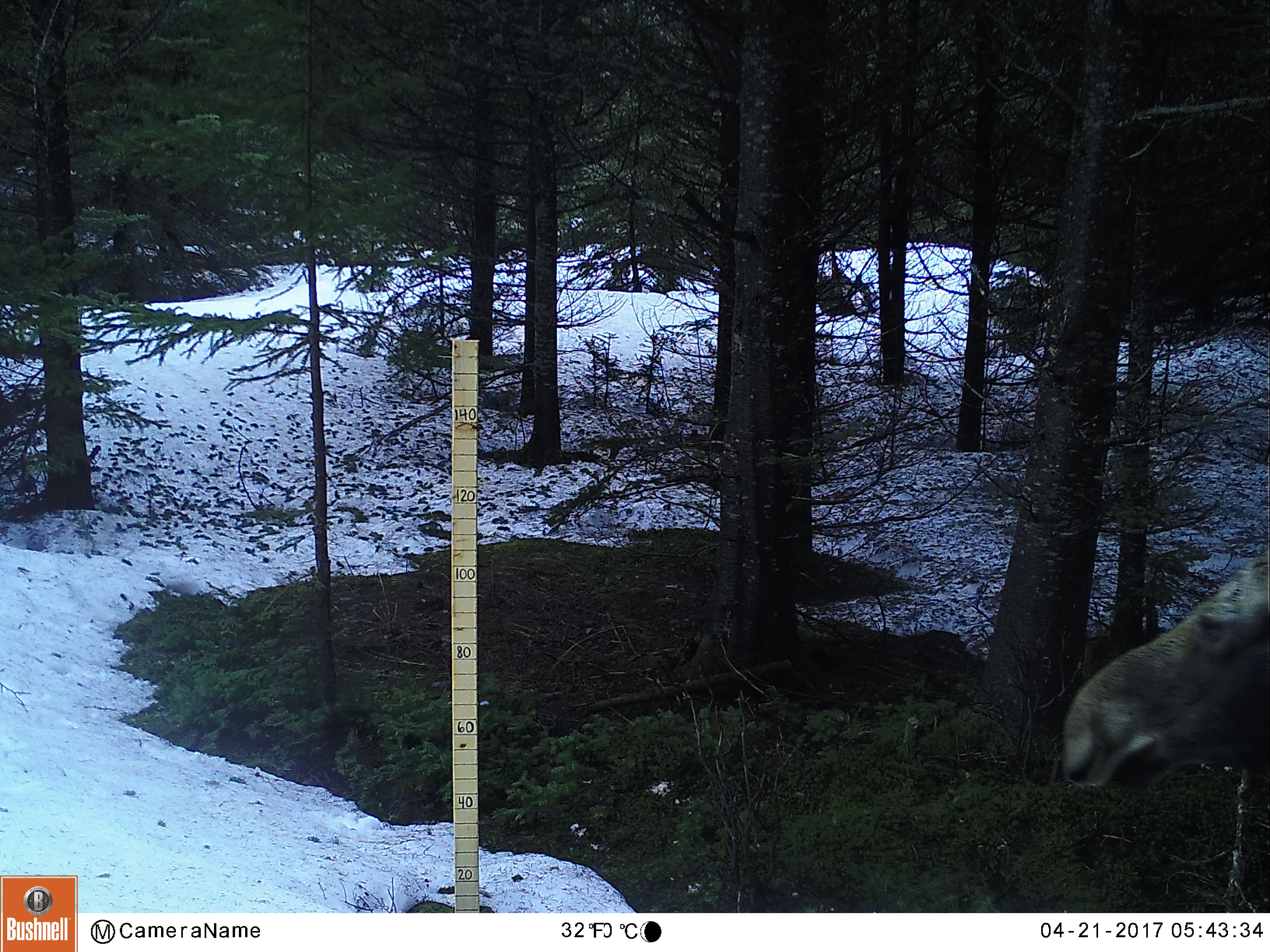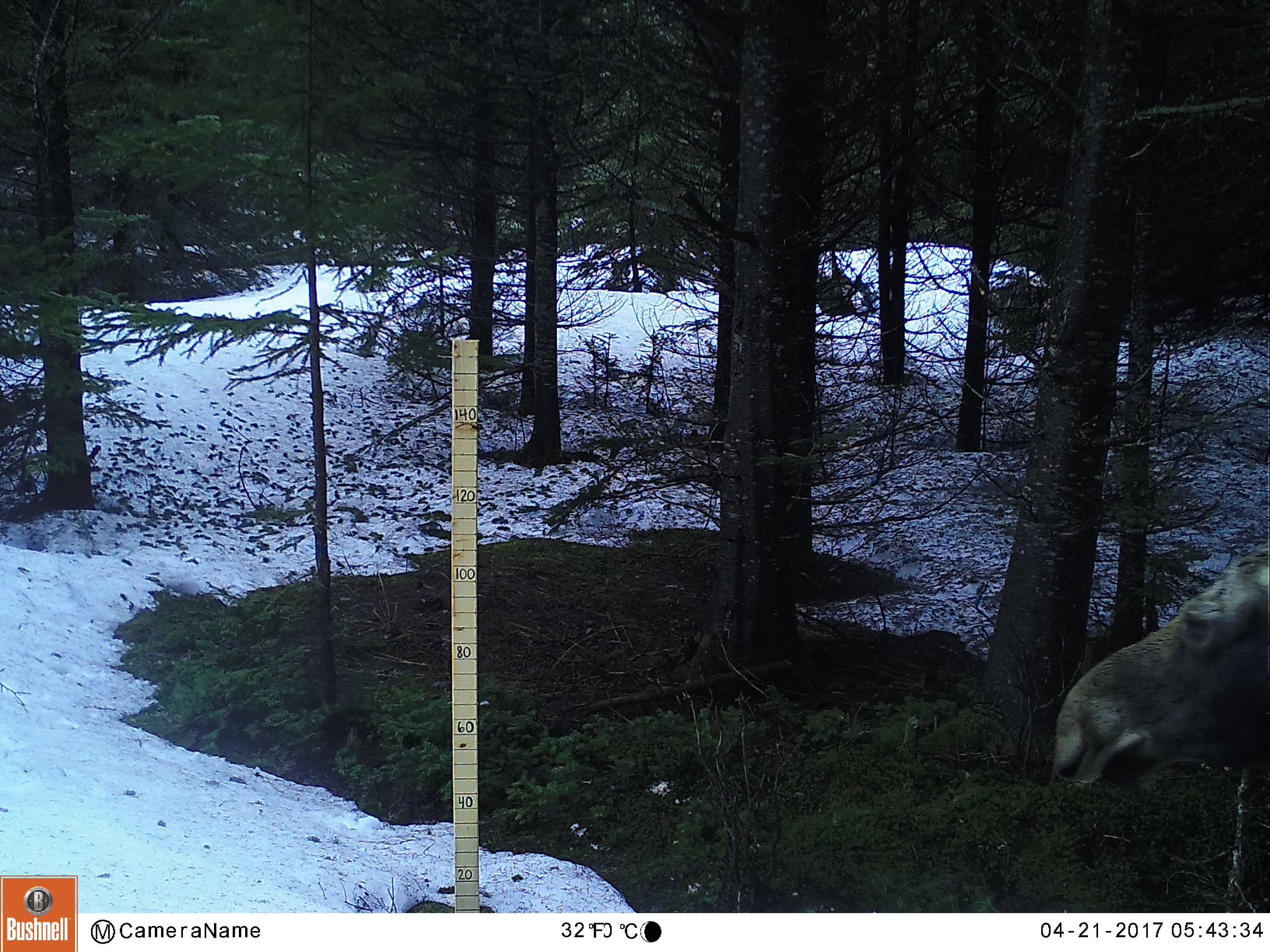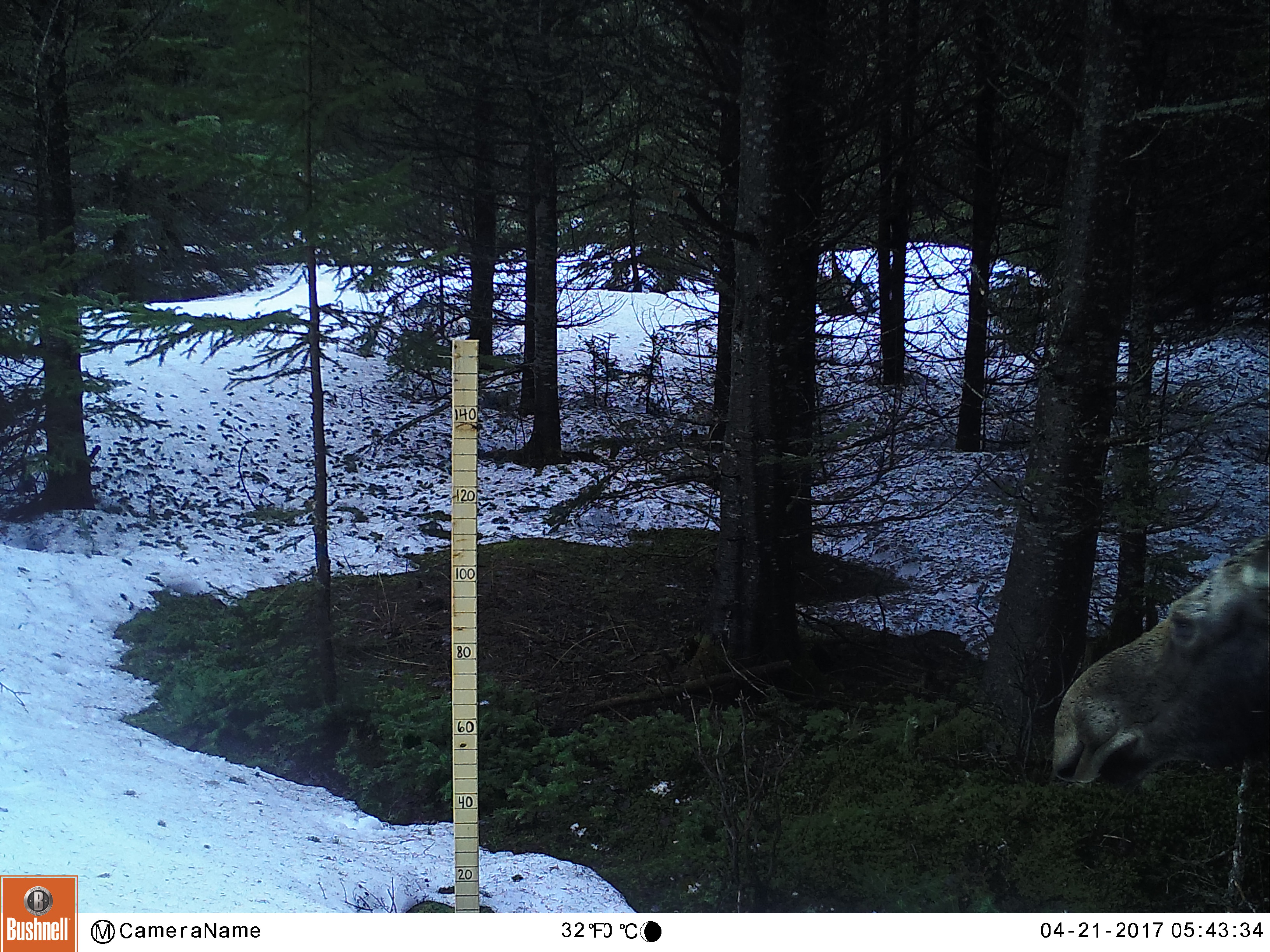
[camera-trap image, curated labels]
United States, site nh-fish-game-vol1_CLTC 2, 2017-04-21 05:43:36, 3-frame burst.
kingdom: Animalia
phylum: Chordata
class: Mammalia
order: Artiodactyla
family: Cervidae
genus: Alces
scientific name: Alces alces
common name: moose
Moose (Alces alces).